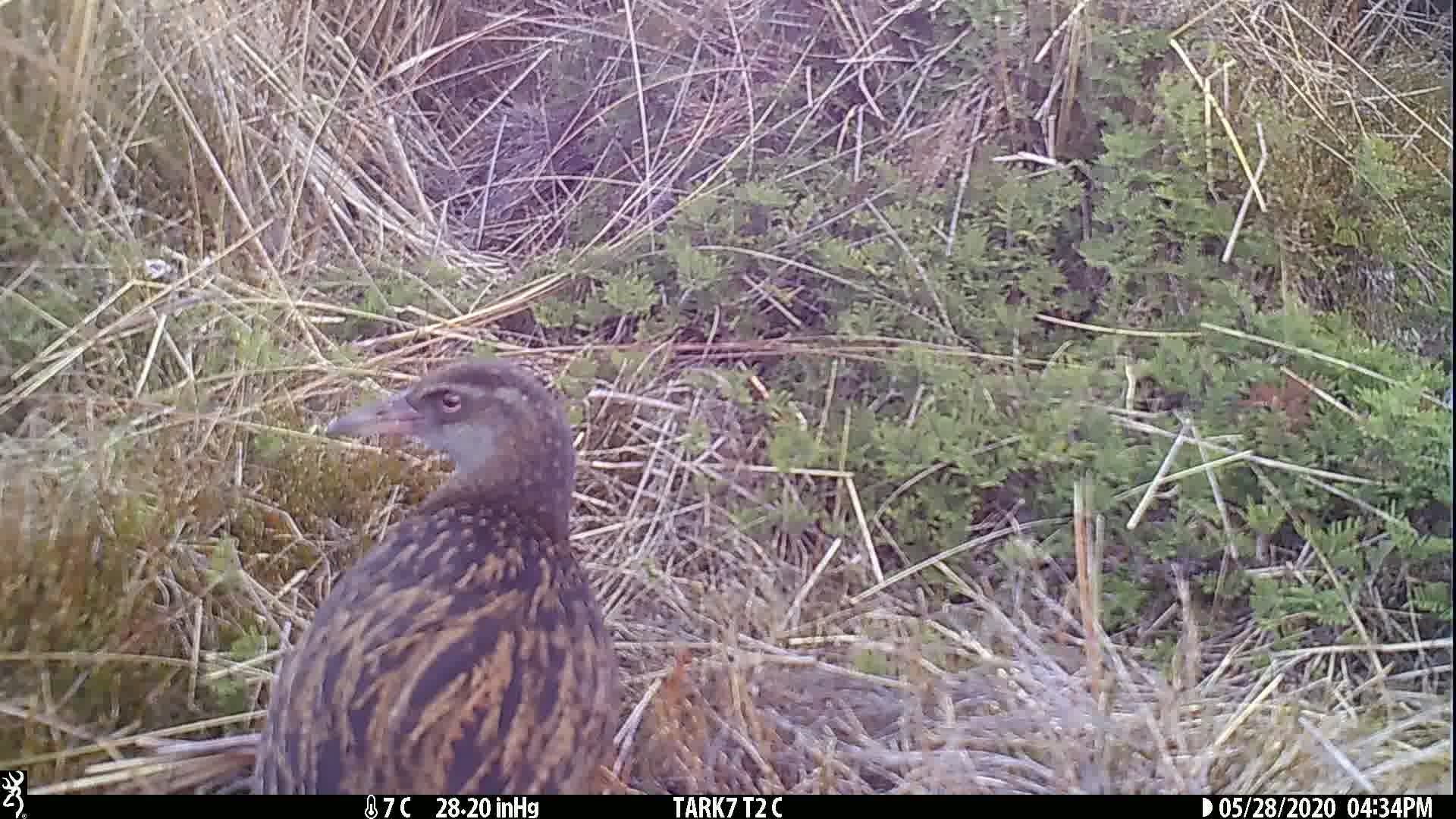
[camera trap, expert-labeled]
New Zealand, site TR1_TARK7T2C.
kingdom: Animalia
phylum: Chordata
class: Aves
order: Gruiformes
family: Rallidae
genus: Gallirallus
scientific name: Gallirallus australis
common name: weka